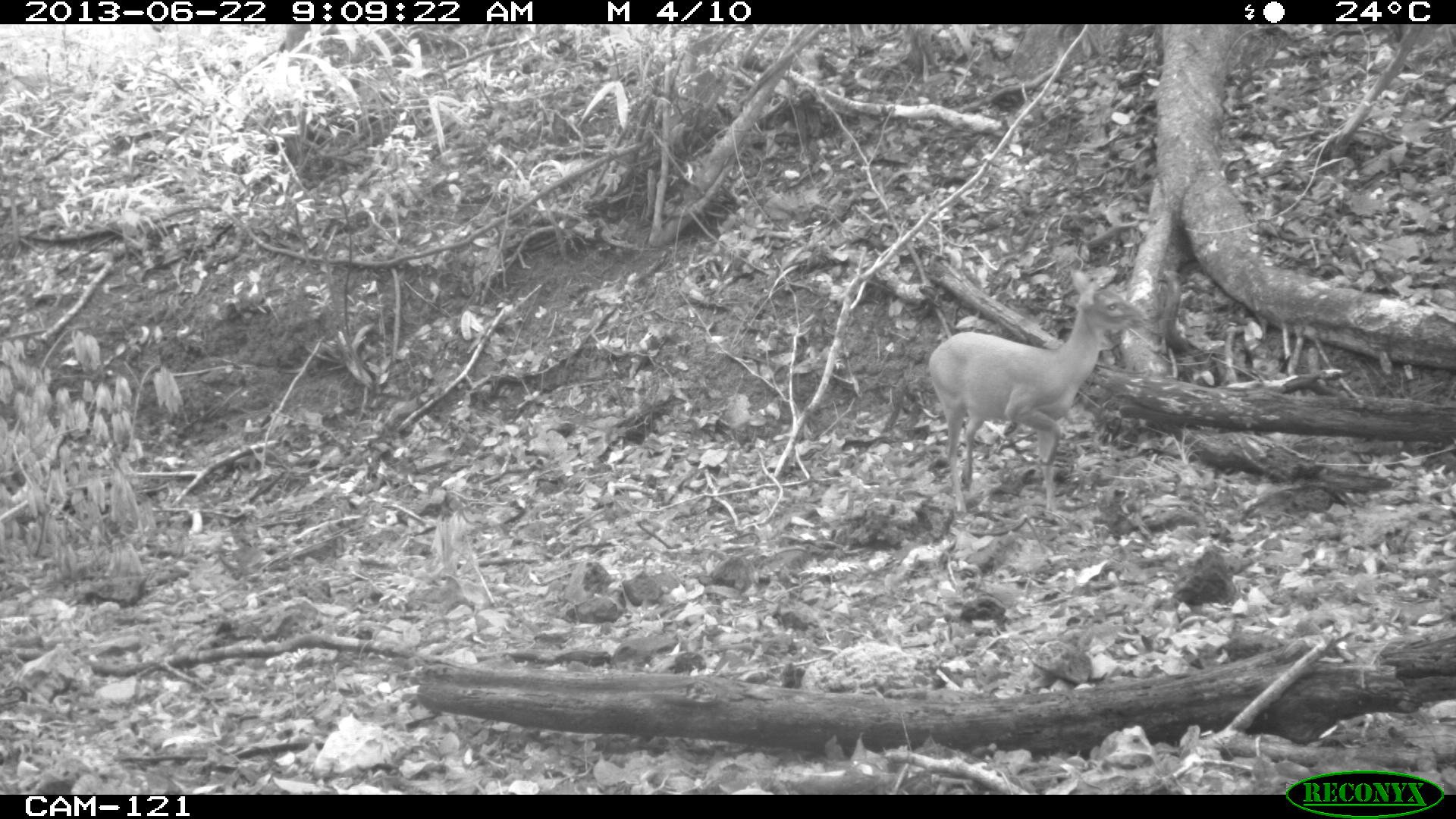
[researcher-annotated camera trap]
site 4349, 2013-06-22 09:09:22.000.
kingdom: Animalia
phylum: Chordata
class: Mammalia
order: Artiodactyla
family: Cervidae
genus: Mazama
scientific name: Mazama temama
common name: central american red brocket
Mazama temama (central american red brocket), count 1, sex female.